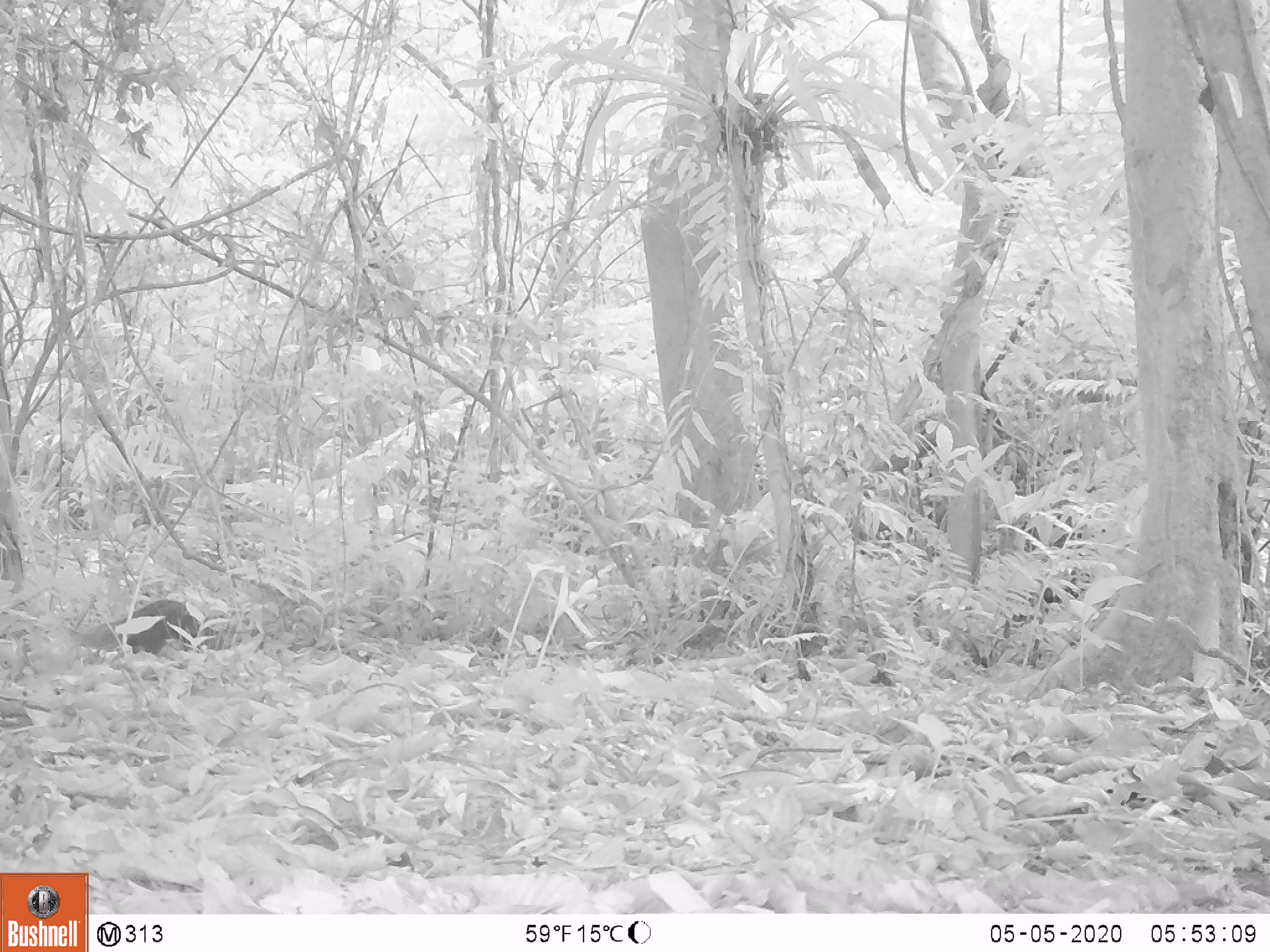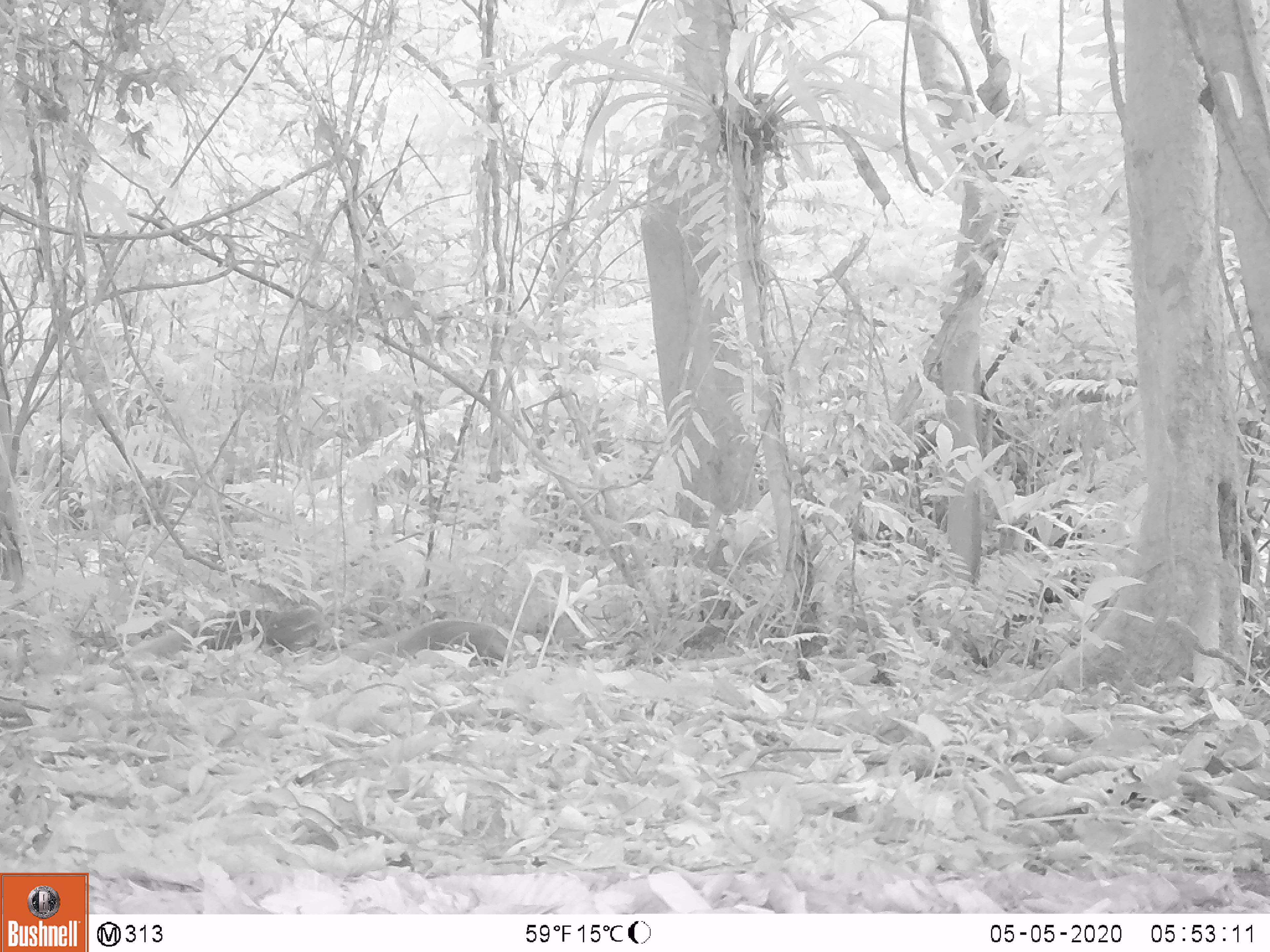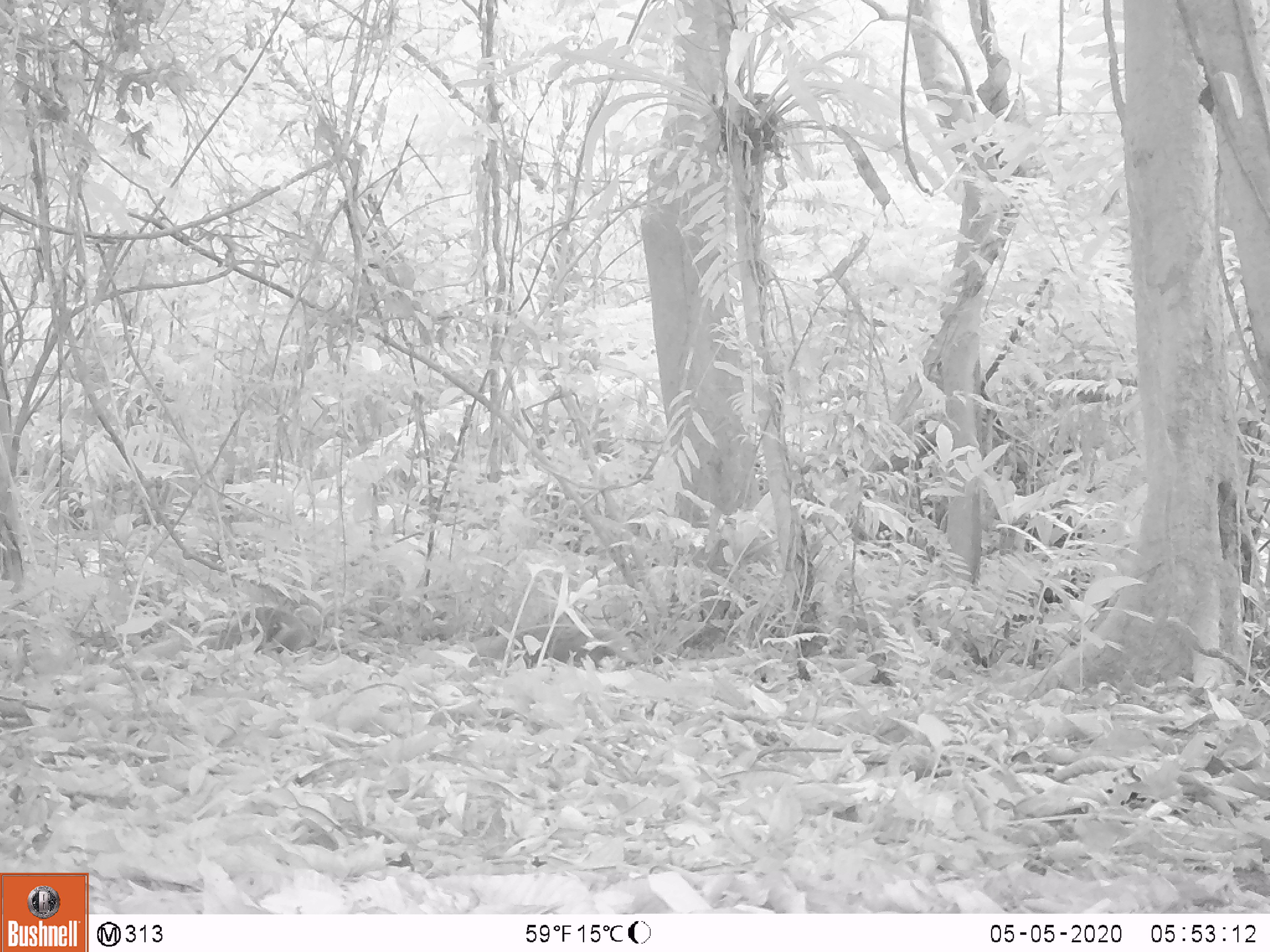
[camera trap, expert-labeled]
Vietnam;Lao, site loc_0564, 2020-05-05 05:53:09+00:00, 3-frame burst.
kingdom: Animalia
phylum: Chordata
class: Mammalia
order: Carnivora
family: Herpestidae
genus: Urva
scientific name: Urva urva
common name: crab-eating mongoose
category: crab eating mongoose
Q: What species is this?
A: Crab eating mongoose (crab-eating mongoose) (Urva urva).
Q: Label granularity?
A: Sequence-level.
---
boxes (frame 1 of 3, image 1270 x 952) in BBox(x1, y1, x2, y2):
crab eating mongoose: BBox(69, 599, 200, 655)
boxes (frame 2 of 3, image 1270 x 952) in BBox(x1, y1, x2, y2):
crab eating mongoose: BBox(108, 605, 335, 671); BBox(351, 618, 512, 662)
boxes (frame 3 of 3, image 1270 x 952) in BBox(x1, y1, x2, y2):
crab eating mongoose: BBox(139, 604, 370, 691); BBox(469, 624, 639, 668)